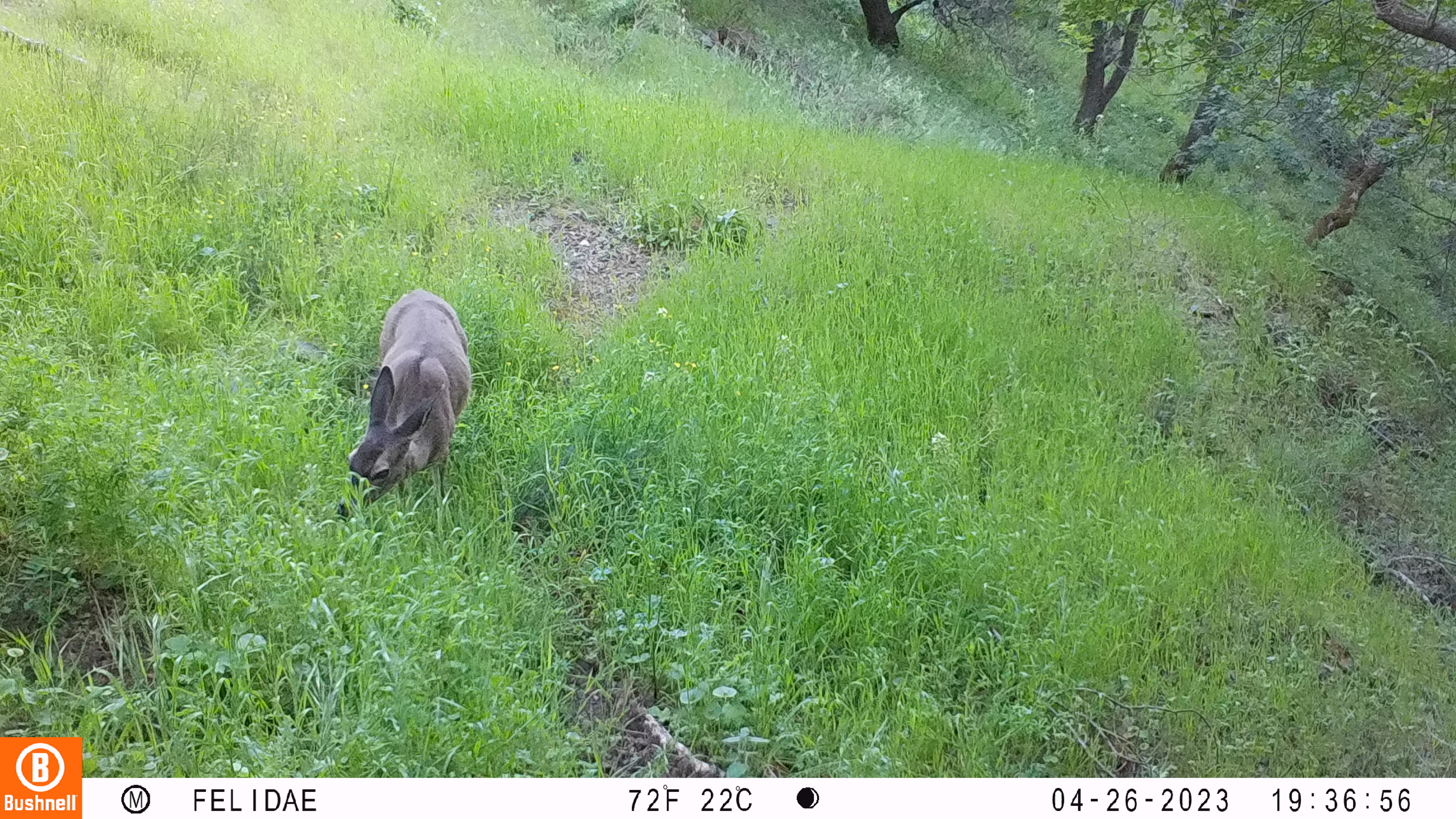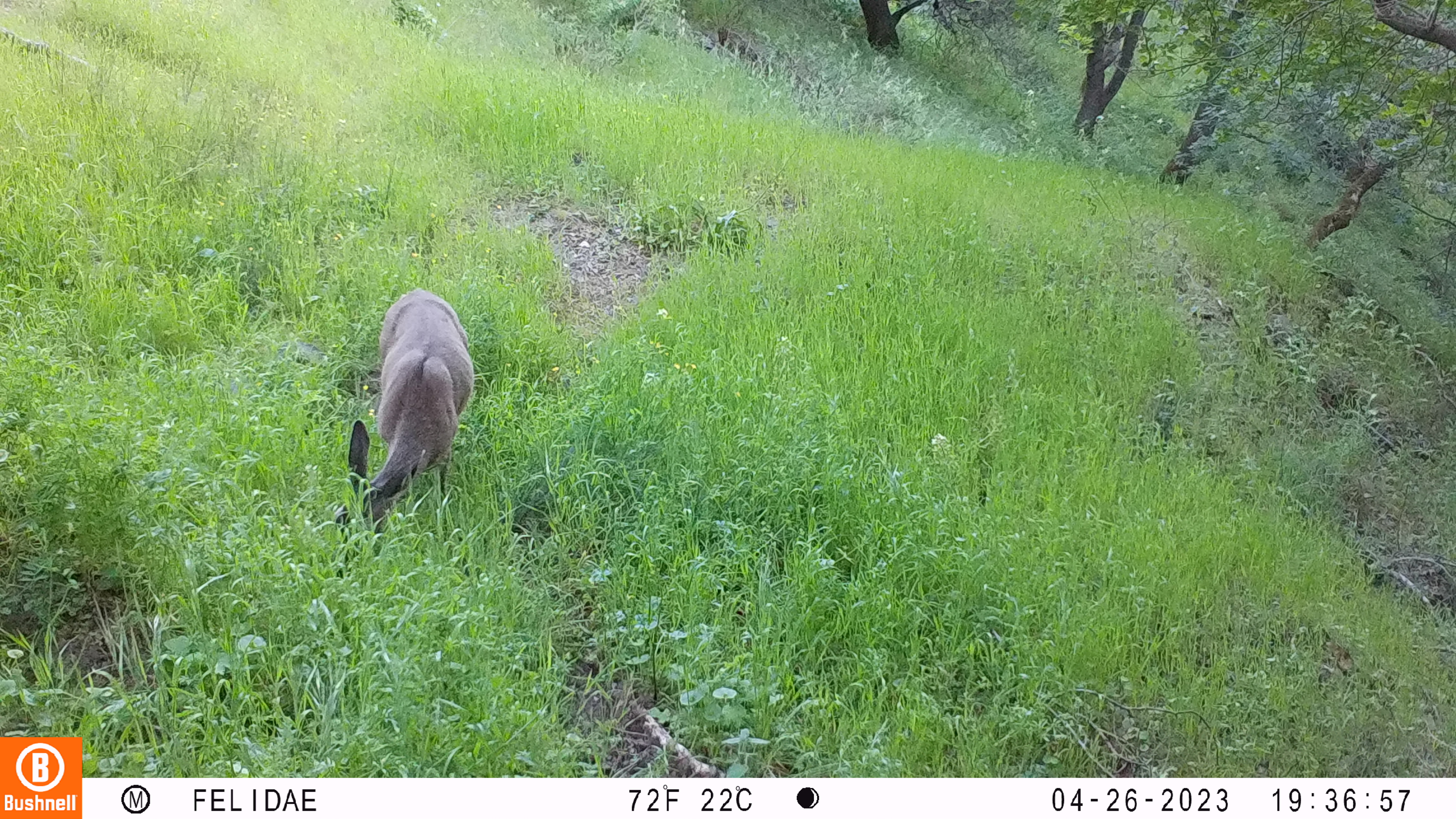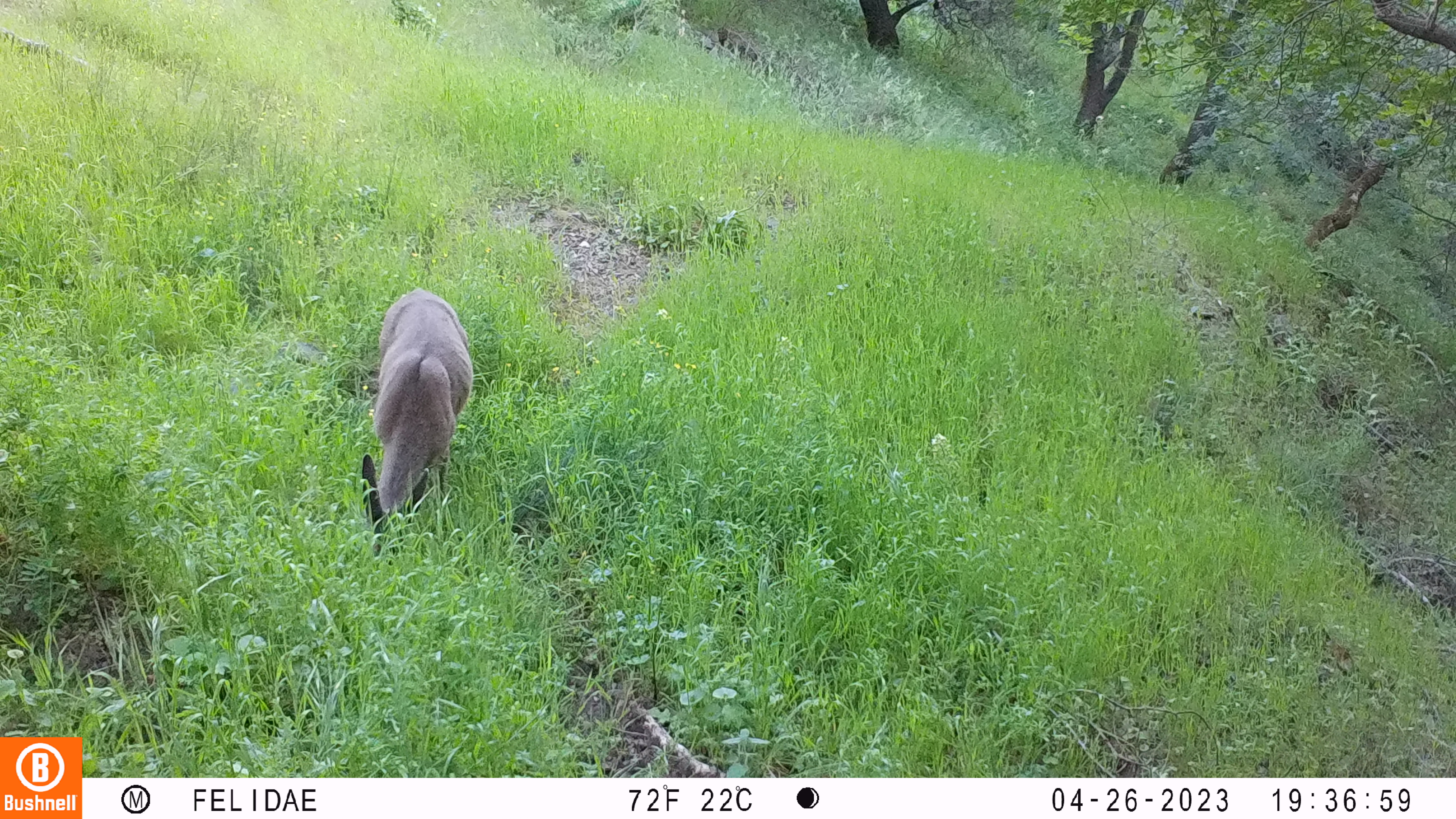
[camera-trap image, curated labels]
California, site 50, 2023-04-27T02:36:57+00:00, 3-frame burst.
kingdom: Animalia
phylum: Chordata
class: Mammalia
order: Artiodactyla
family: Cervidae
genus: Odocoileus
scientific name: Odocoileus hemionus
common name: mule deer